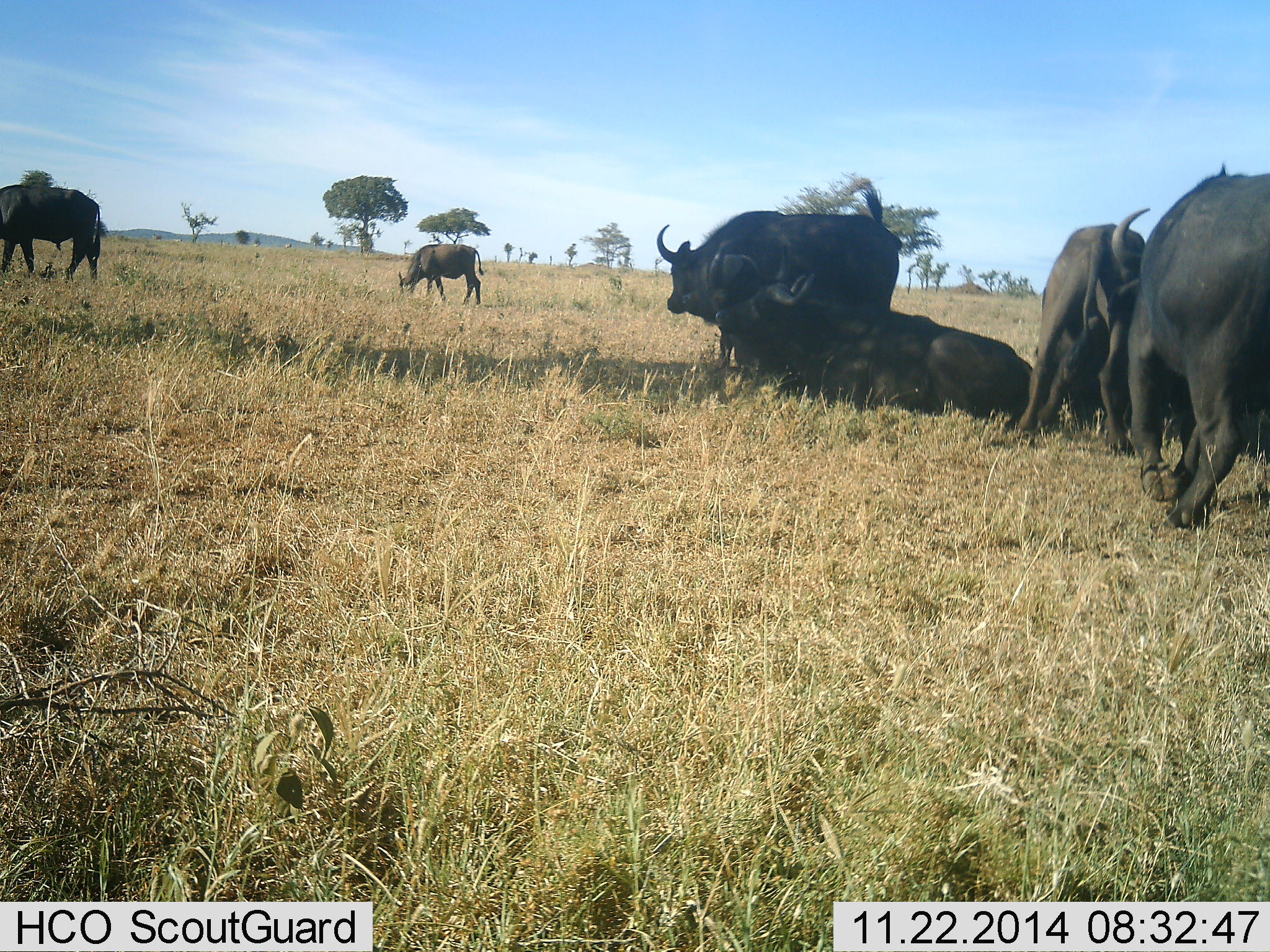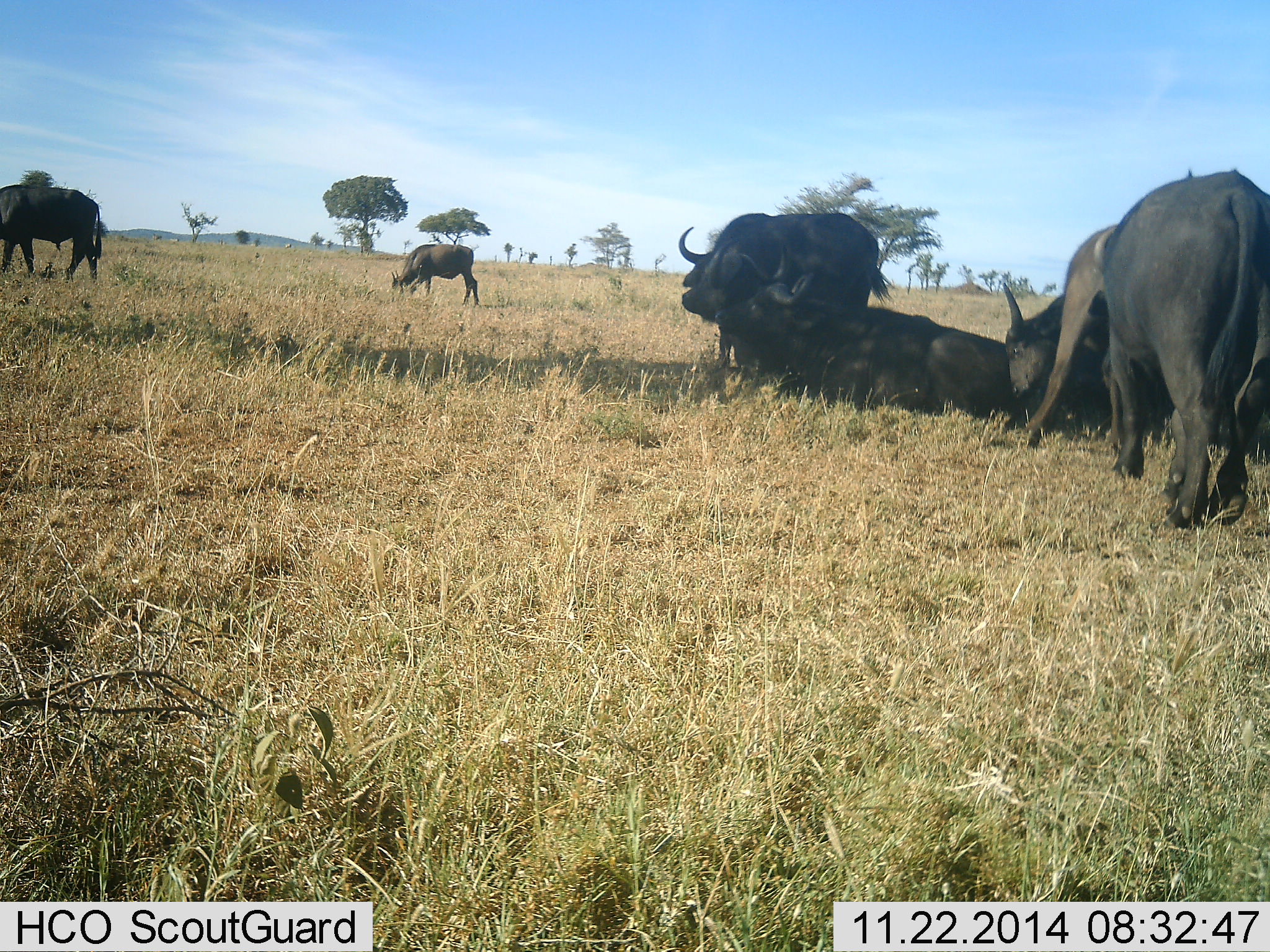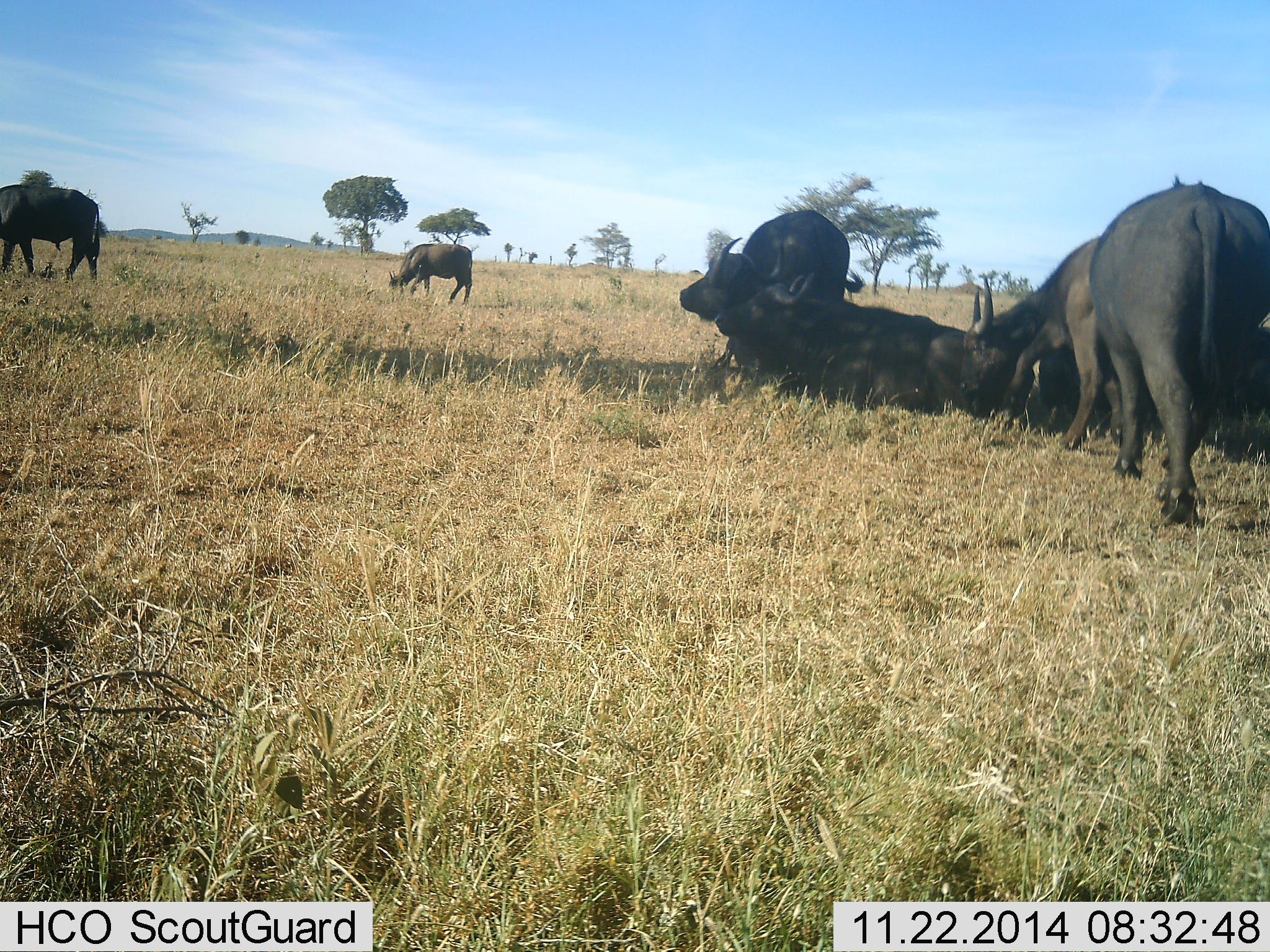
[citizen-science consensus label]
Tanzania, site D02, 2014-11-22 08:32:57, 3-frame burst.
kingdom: Animalia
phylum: Chordata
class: Mammalia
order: Artiodactyla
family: Bovidae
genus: Syncerus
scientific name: Syncerus caffer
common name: cape buffalo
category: buffalo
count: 6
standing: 50%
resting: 80%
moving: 40%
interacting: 30%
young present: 0%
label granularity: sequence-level